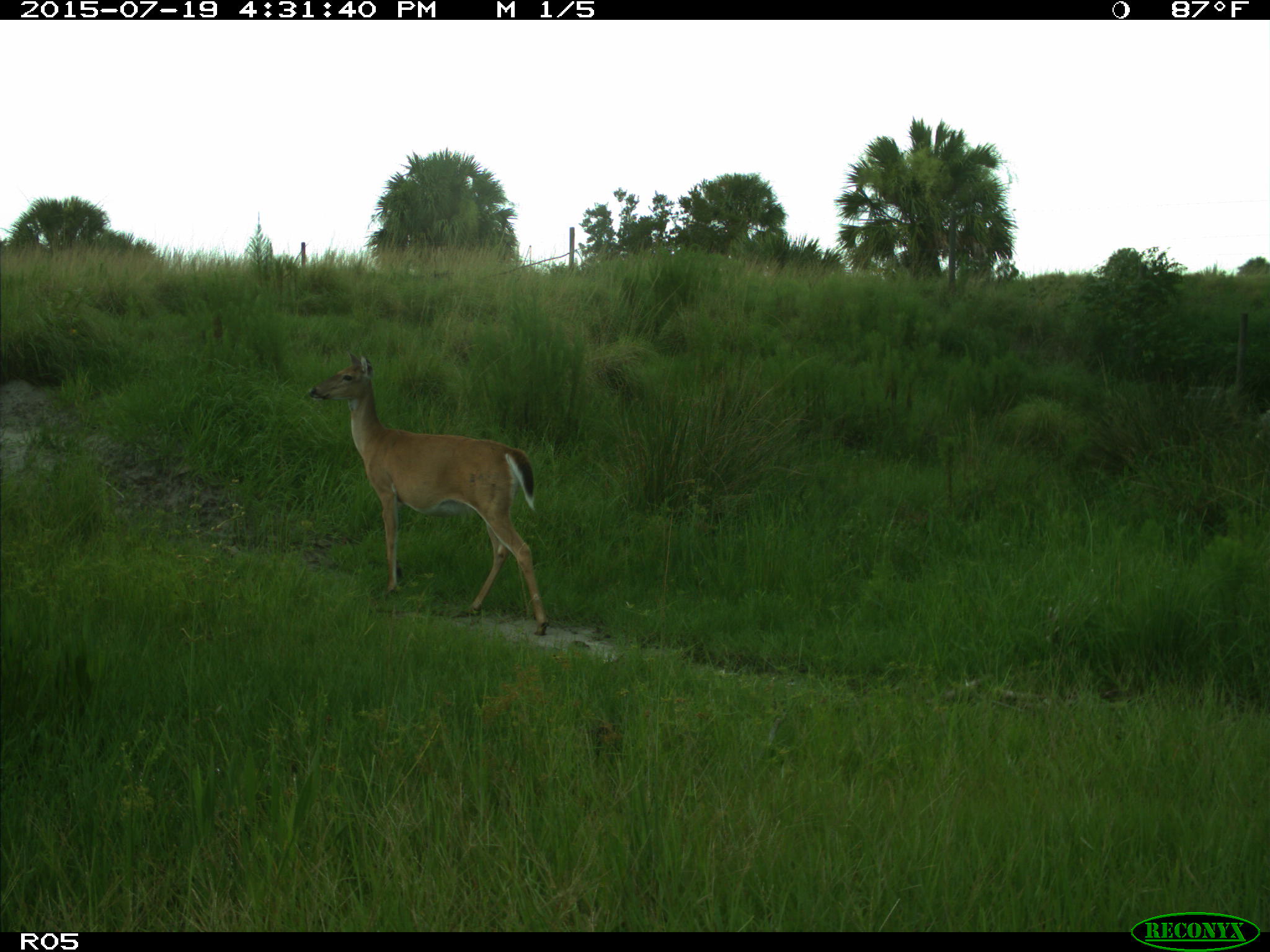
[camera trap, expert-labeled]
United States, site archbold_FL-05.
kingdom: Animalia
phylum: Chordata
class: Mammalia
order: Artiodactyla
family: Cervidae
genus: Odocoileus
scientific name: Odocoileus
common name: deer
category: unidentified deer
Unidentified deer (deer) (Odocoileus).